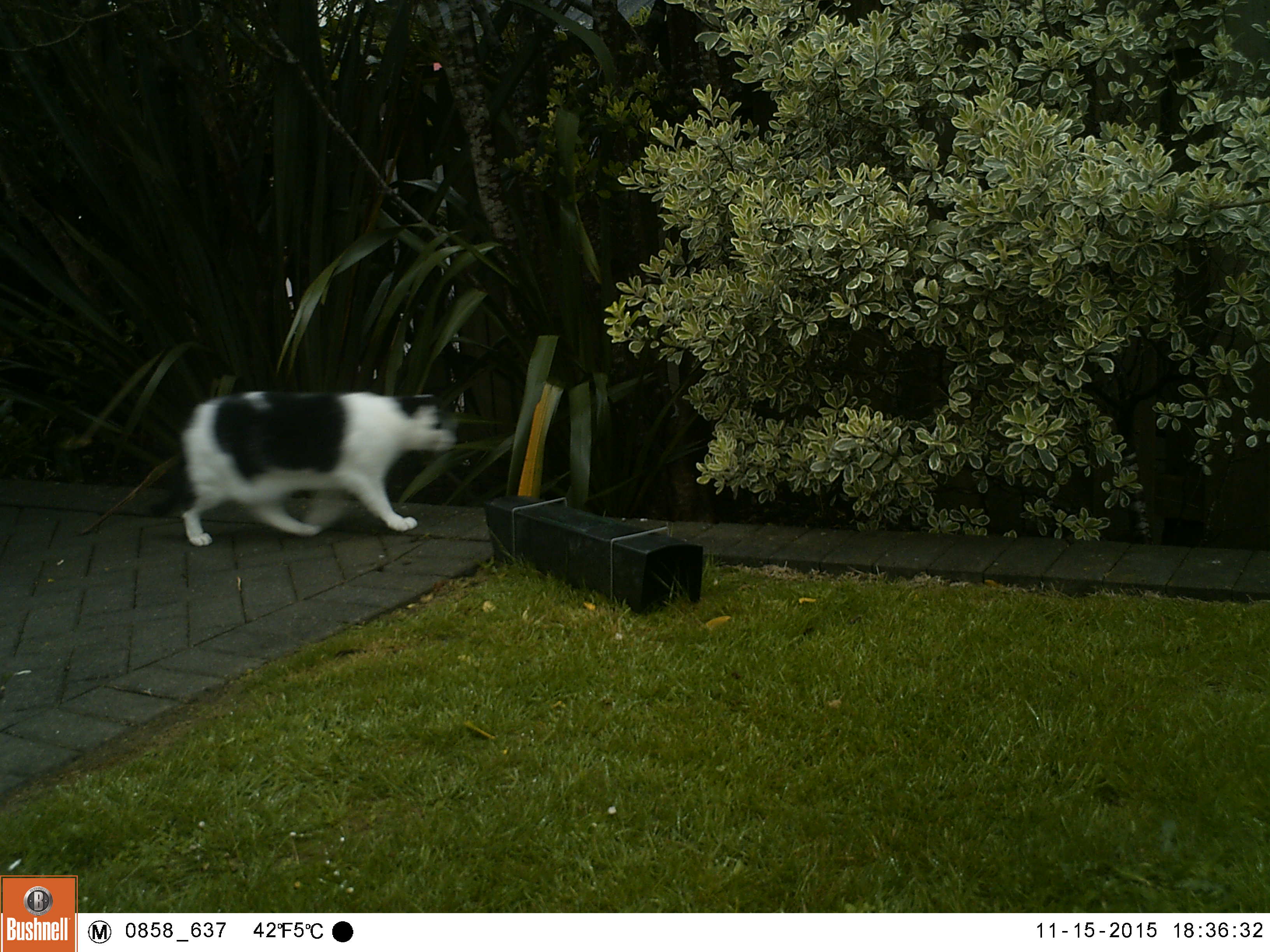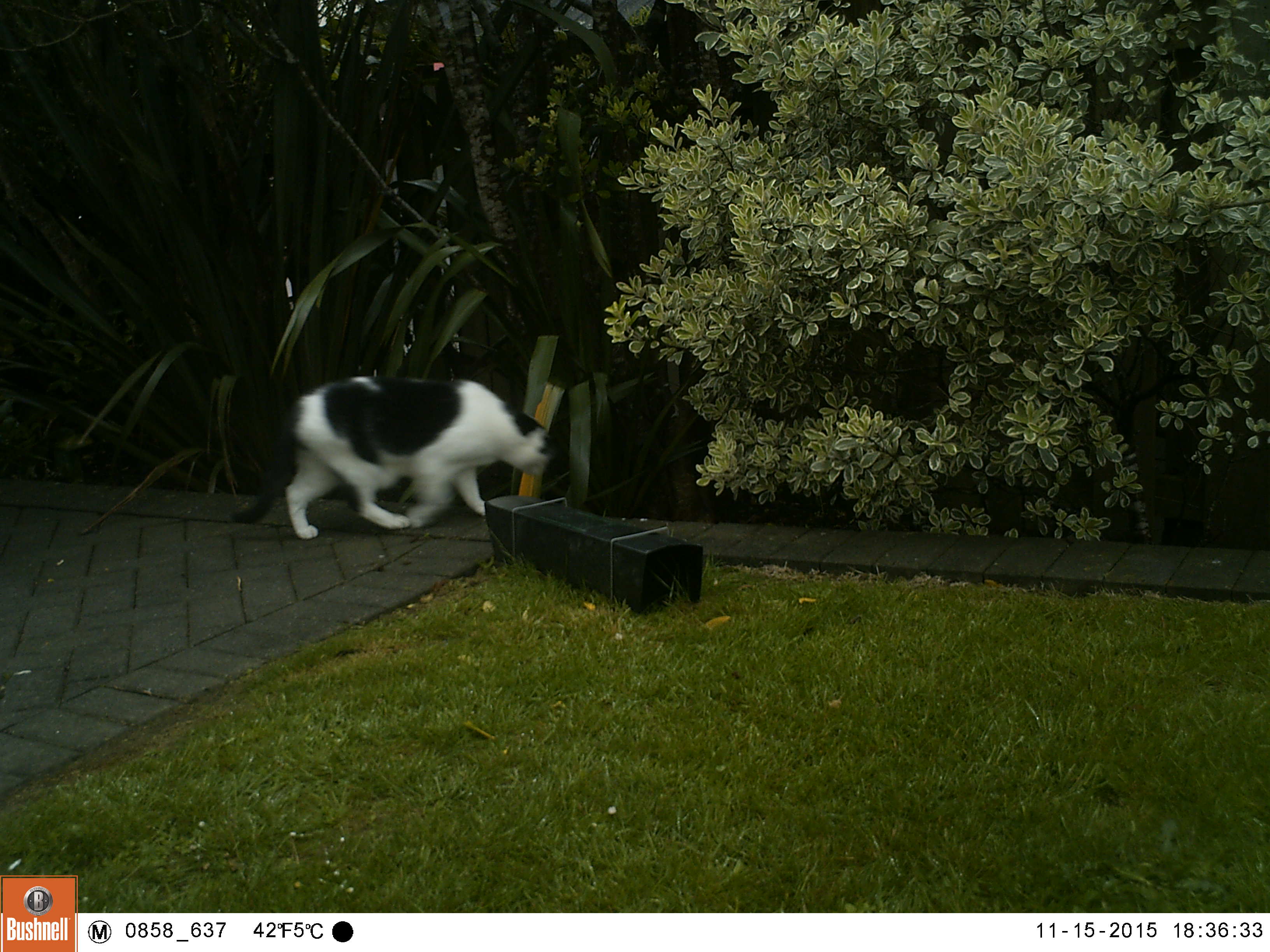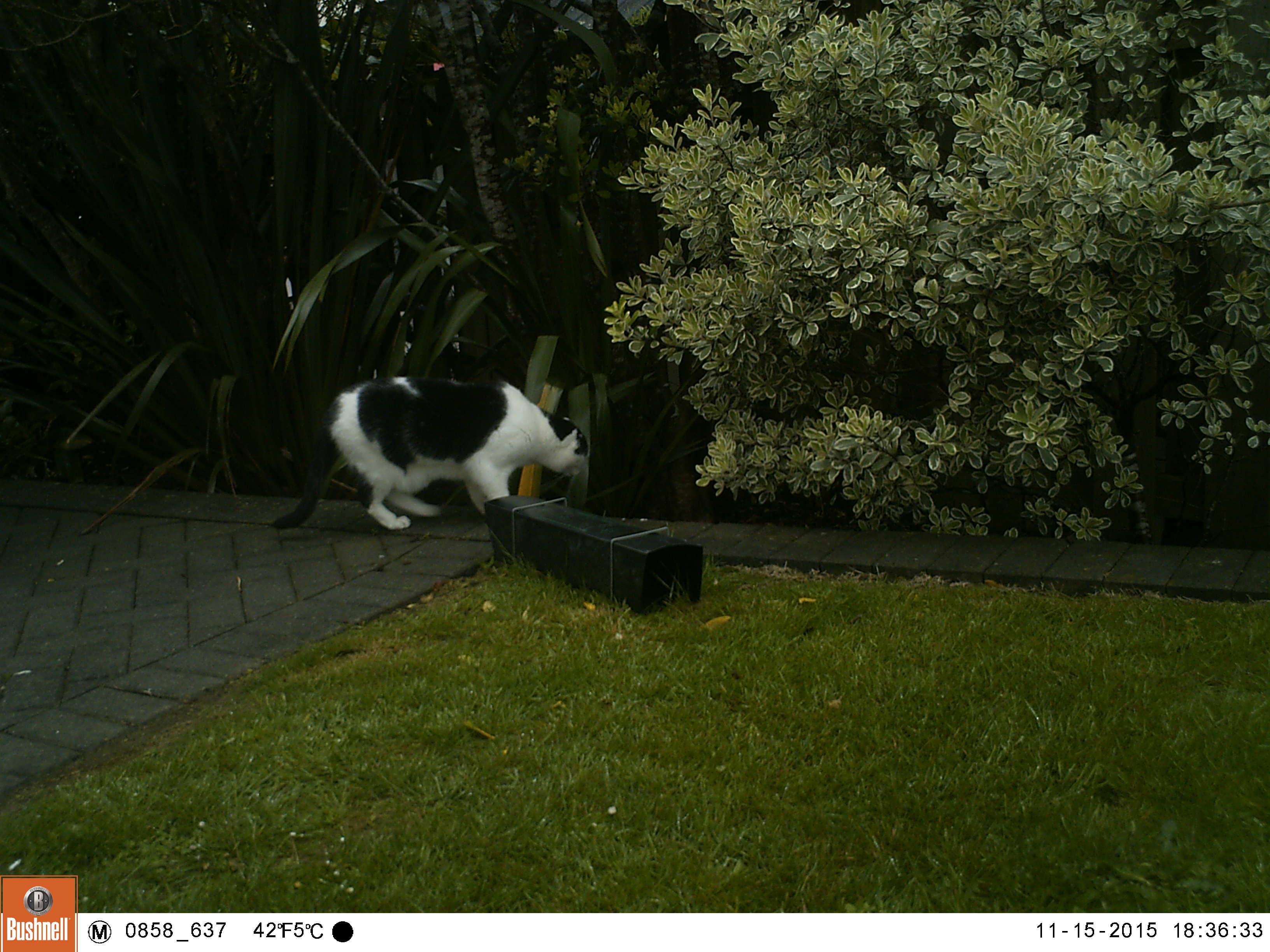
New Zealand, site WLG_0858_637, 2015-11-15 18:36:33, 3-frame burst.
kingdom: Animalia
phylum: Chordata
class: Mammalia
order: Carnivora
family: Felidae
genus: Felis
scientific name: Felis catus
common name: domestic cat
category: cat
Cat (domestic cat) (Felis catus).